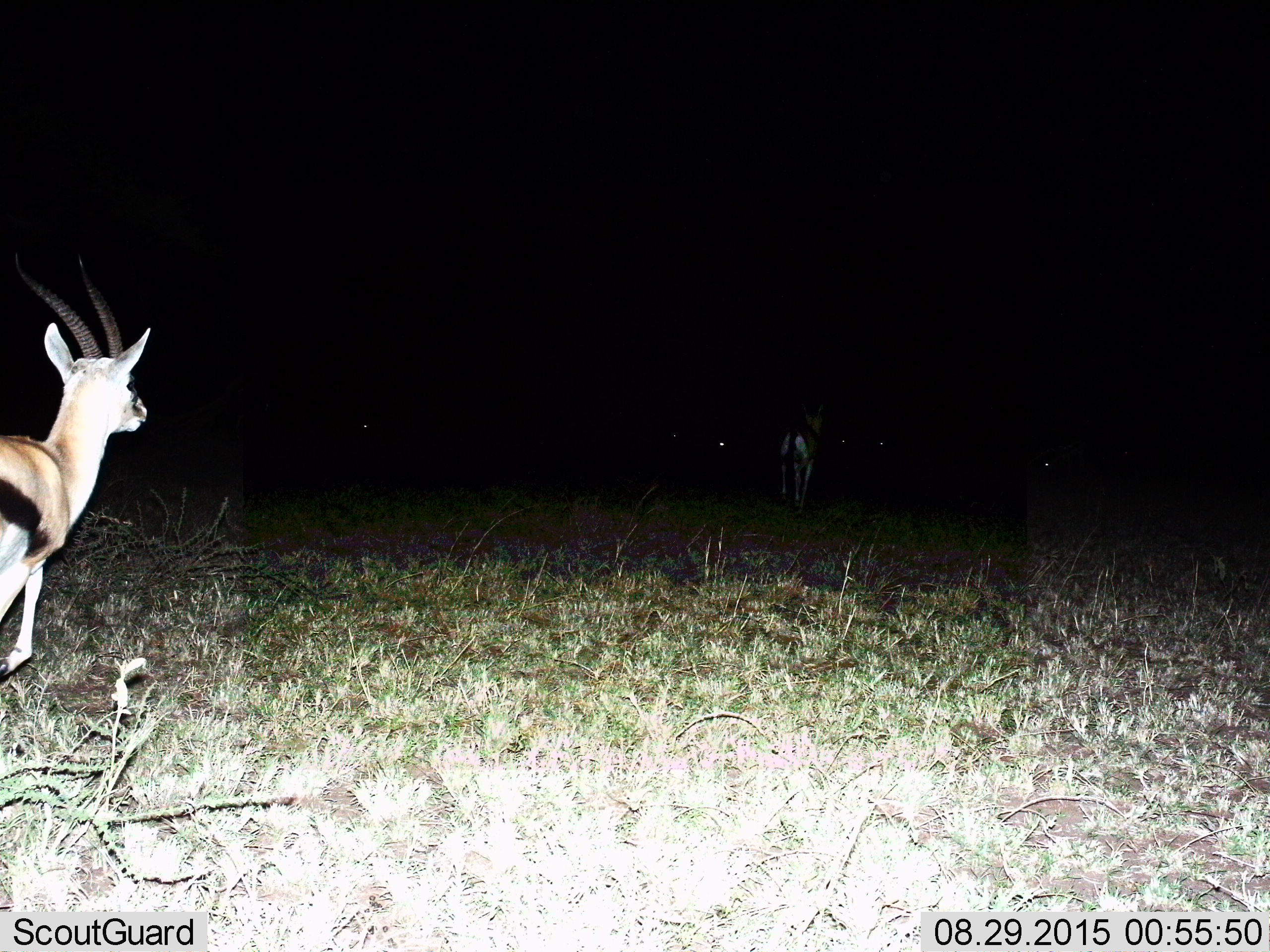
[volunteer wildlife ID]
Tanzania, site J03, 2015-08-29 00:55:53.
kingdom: Animalia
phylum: Chordata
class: Mammalia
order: Artiodactyla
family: Bovidae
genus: Eudorcas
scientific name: Eudorcas thomsonii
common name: thomson's gazelle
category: gazellethomsons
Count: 2.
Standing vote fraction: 40%.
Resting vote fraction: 0%.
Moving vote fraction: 90%.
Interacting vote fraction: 0%.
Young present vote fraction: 0%.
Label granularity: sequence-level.